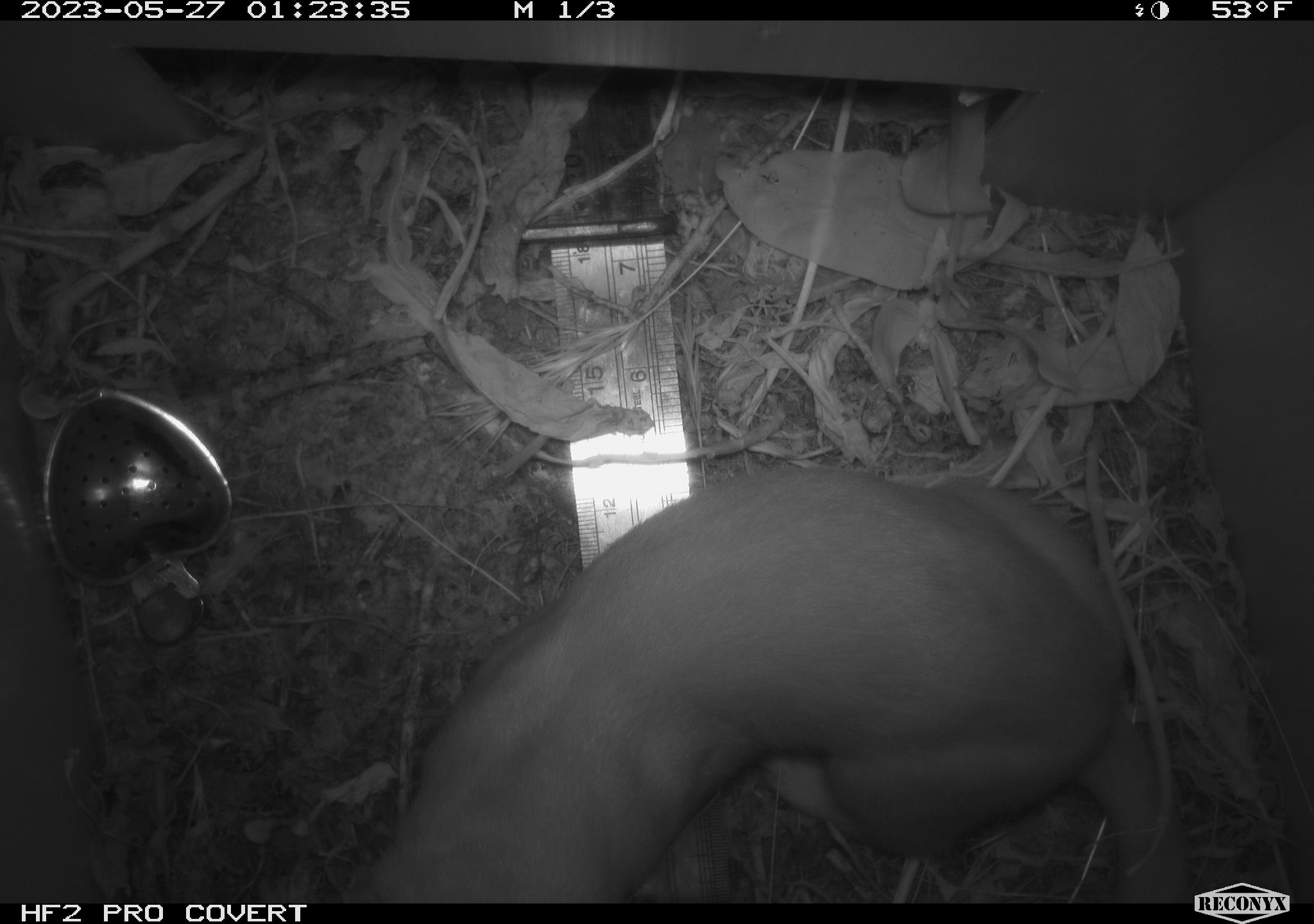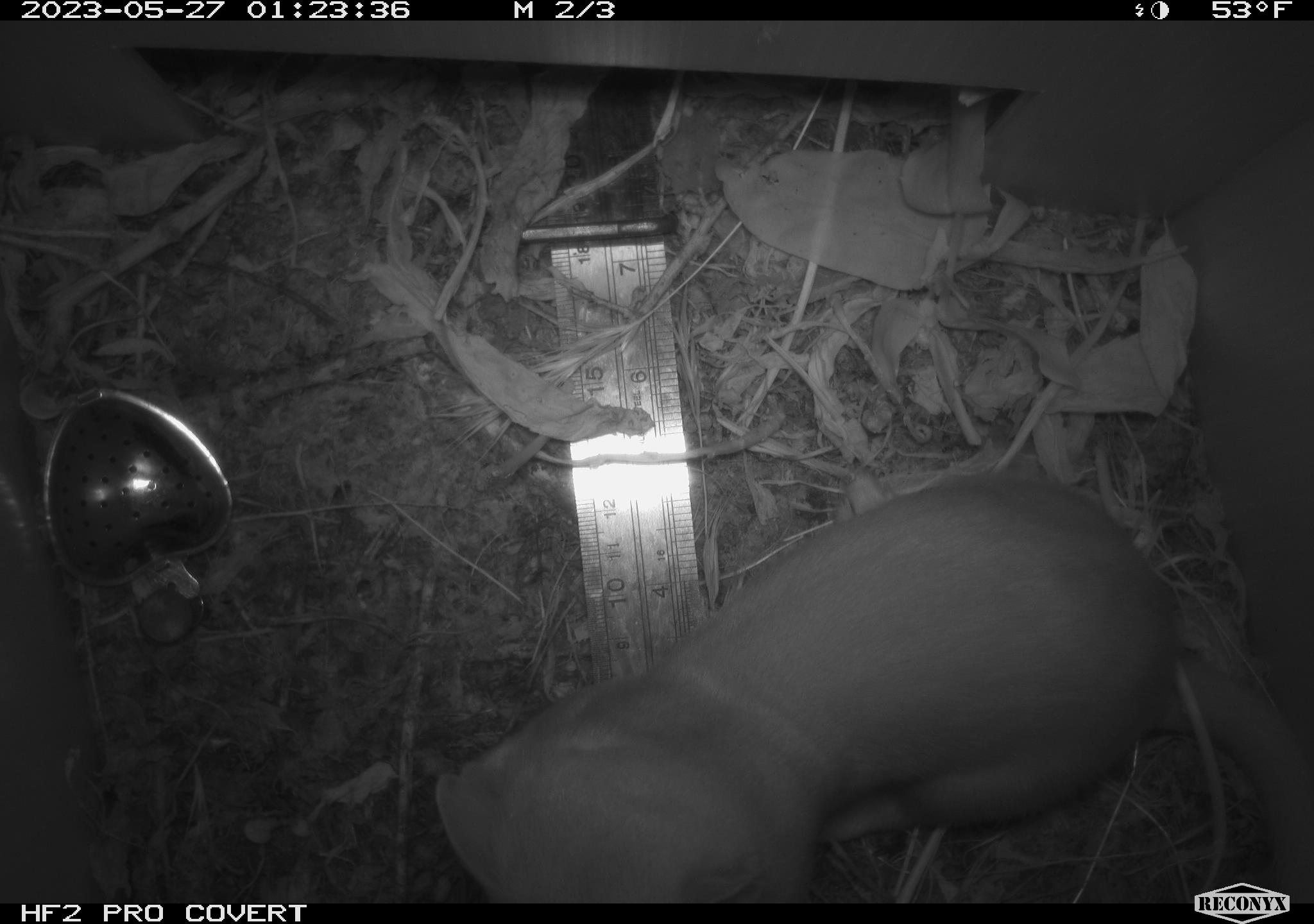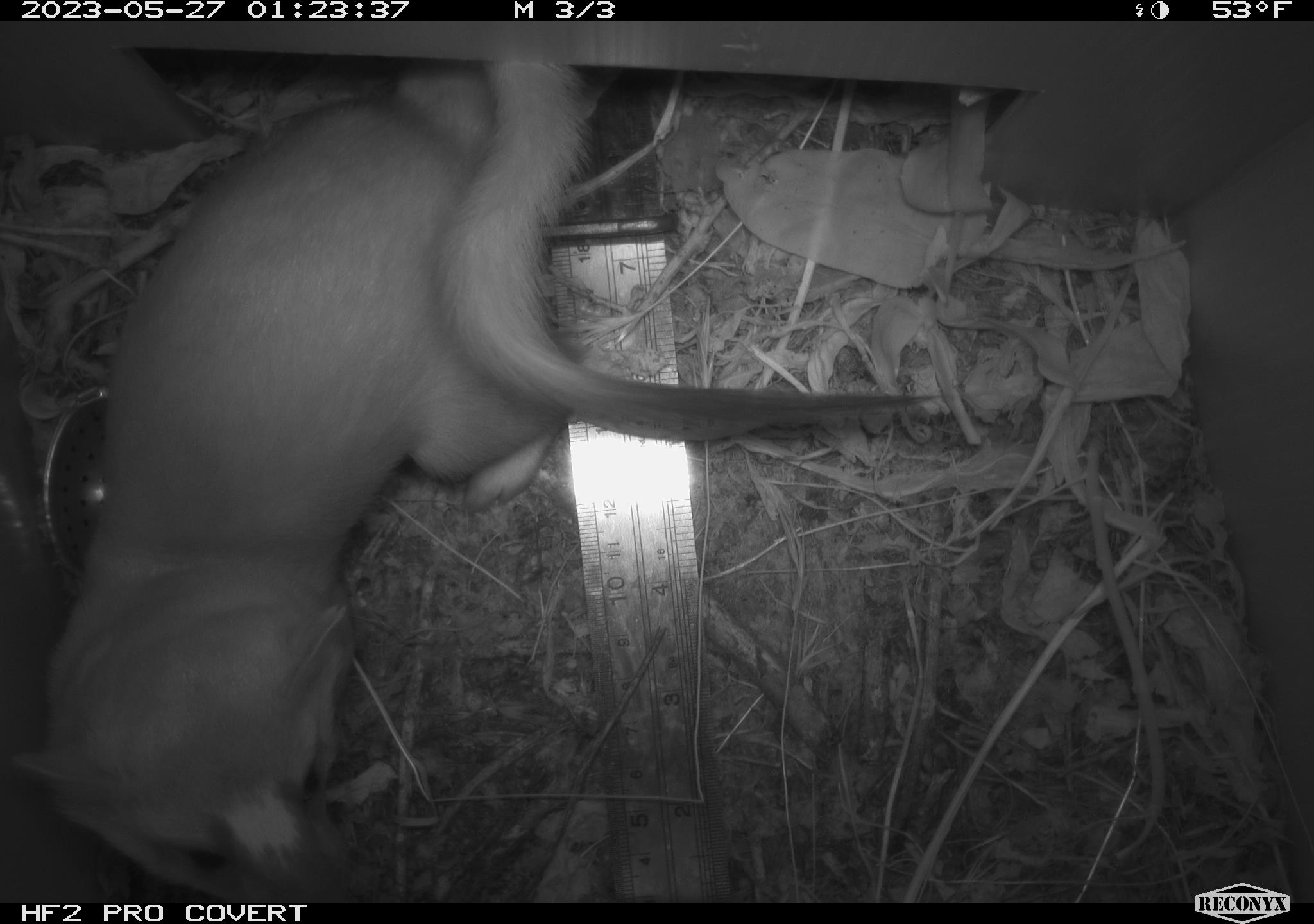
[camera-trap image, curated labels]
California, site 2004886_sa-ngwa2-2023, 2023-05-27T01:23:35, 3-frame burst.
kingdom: Animalia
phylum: Chordata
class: Mammalia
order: Carnivora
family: Mustelidae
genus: Neogale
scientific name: Neogale frenata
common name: long-tailed weasel